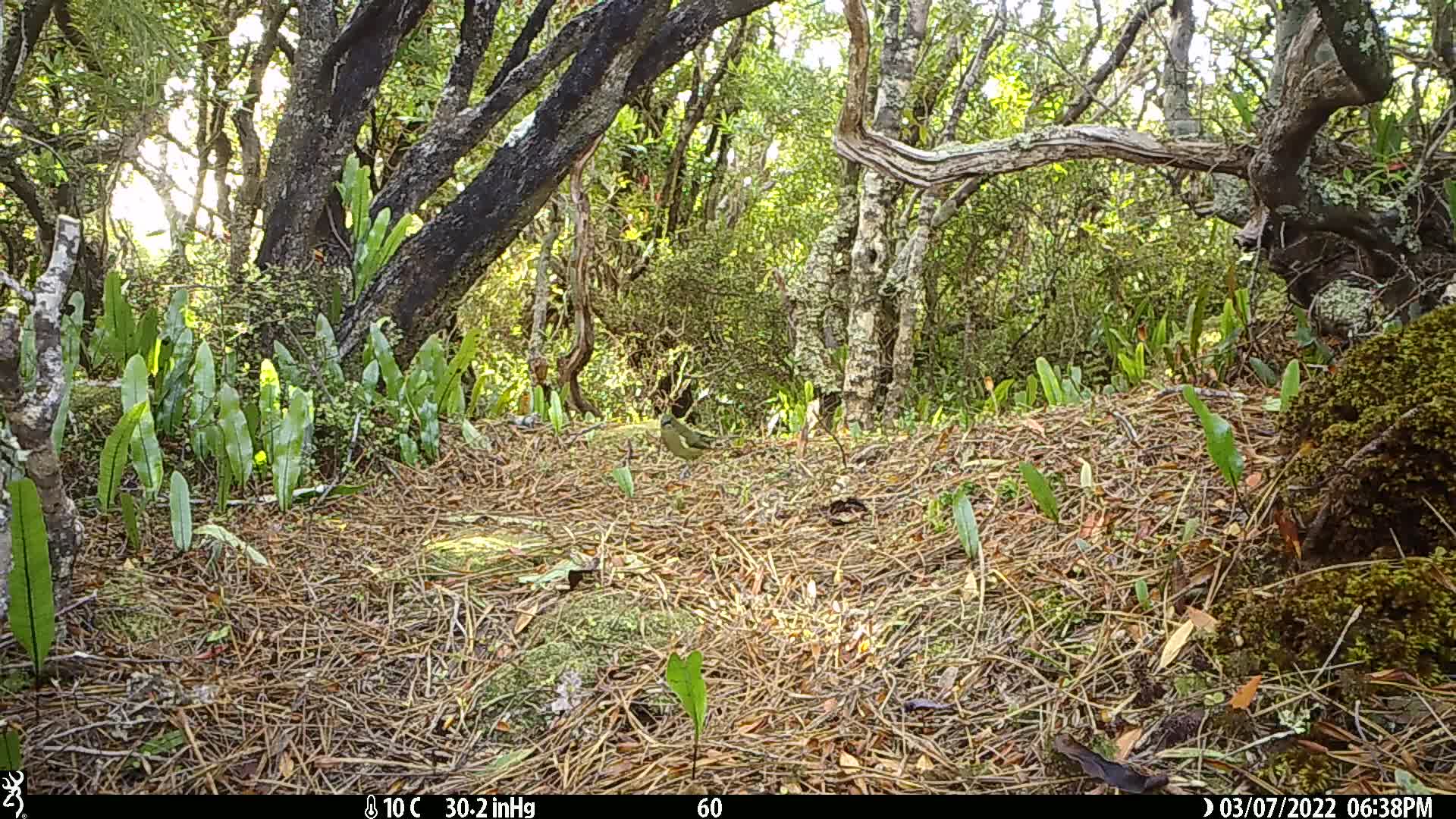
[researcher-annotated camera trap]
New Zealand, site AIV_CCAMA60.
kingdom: Animalia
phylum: Chordata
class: Aves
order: Passeriformes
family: Meliphagidae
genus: Anthornis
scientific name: Anthornis melanura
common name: new zealand bellbird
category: bellbird